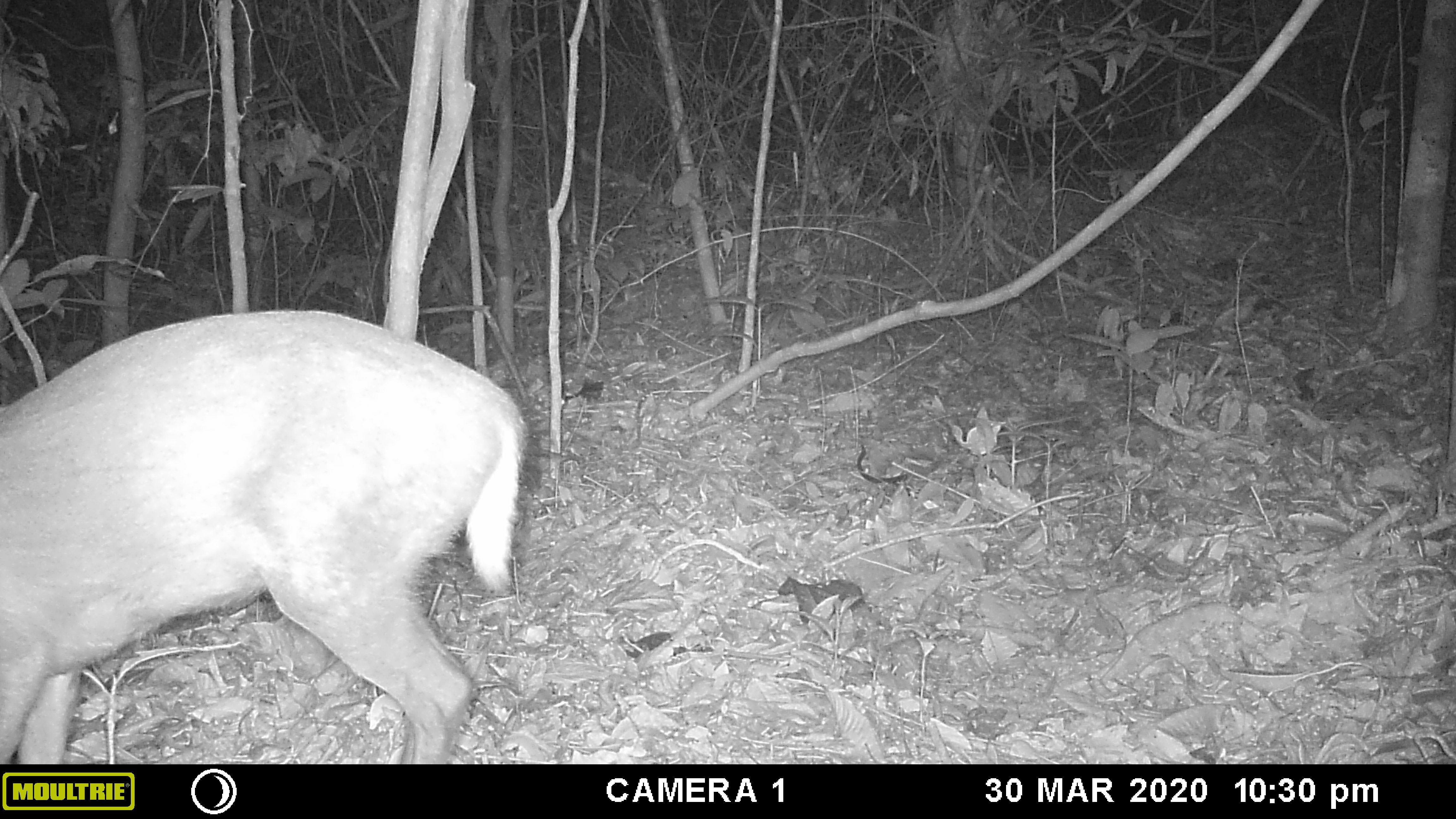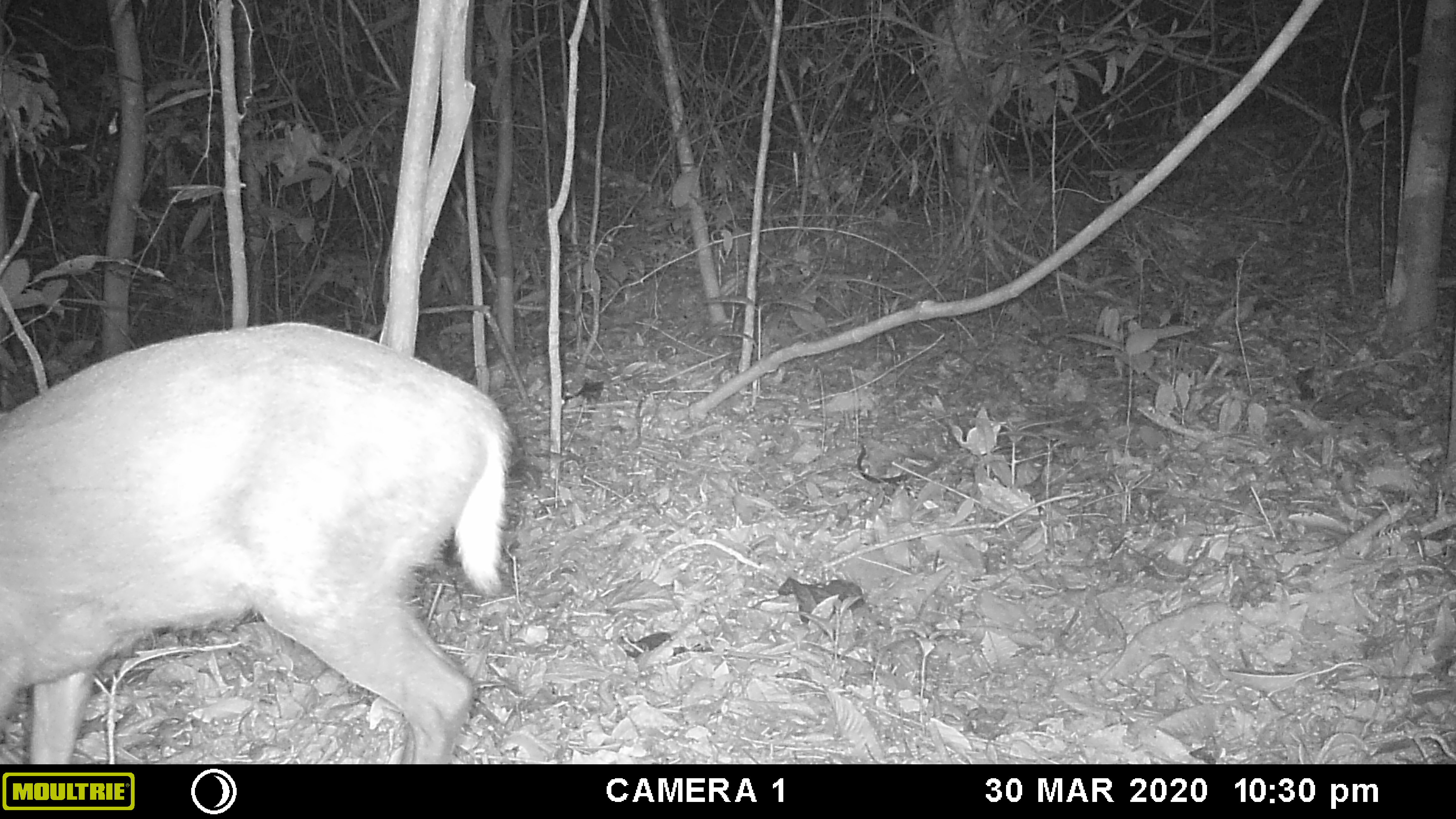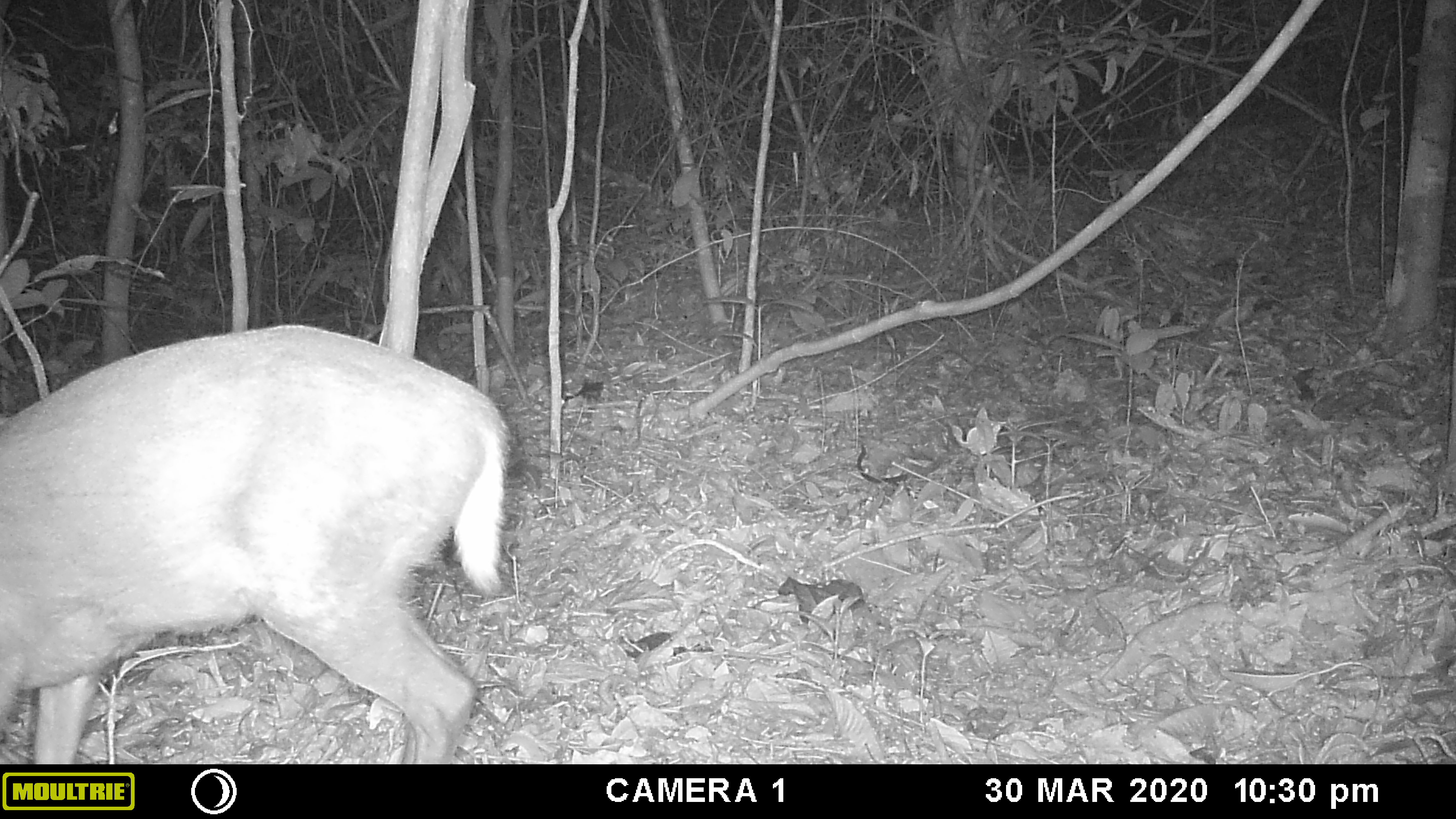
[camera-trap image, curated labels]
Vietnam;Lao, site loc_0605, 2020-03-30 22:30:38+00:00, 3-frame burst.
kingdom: Animalia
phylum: Chordata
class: Mammalia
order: Artiodactyla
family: Cervidae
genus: Muntiacus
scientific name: Muntiacus rooseveltorum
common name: roosevelt's muntjac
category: roosevelts muntjac group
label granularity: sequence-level